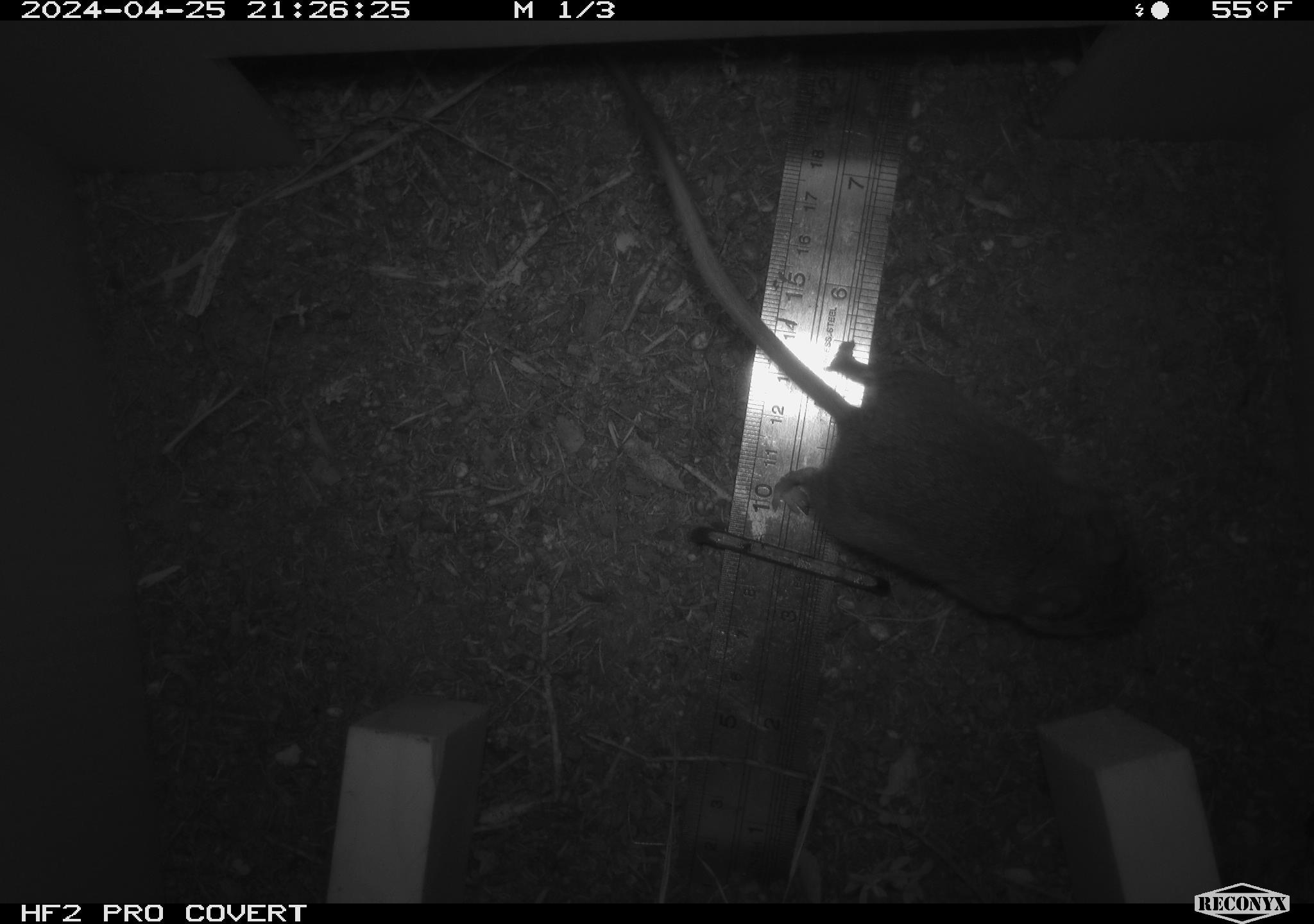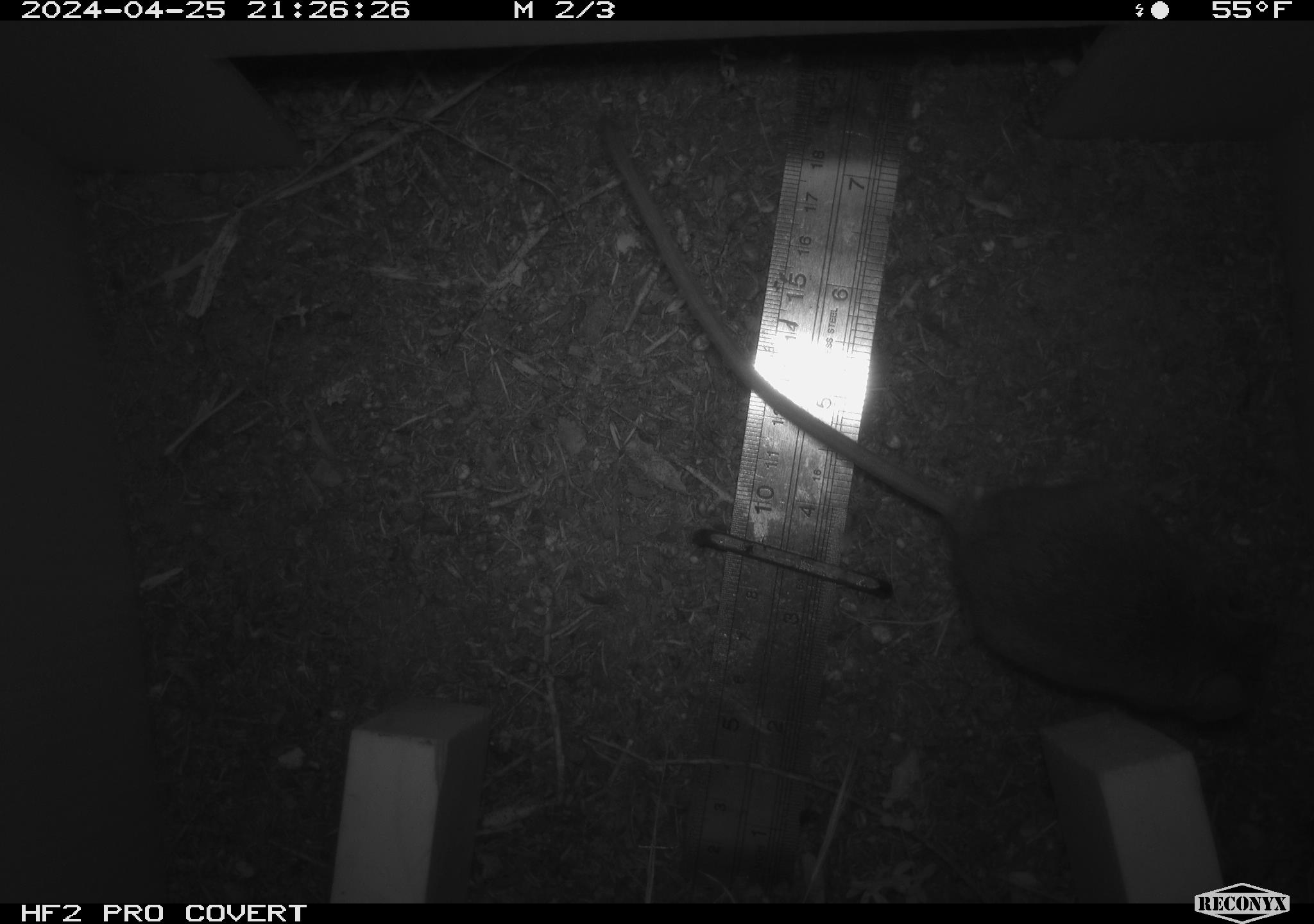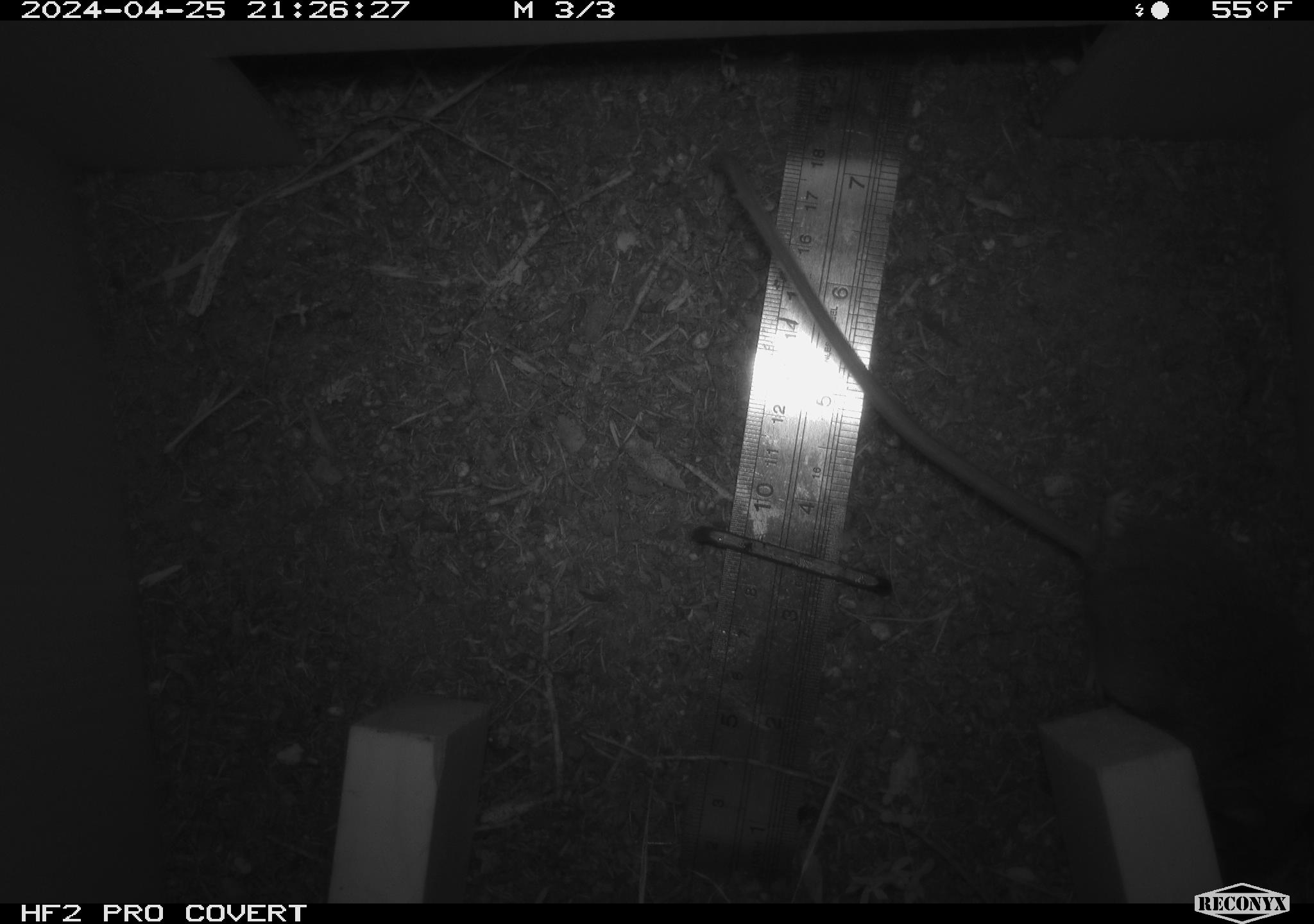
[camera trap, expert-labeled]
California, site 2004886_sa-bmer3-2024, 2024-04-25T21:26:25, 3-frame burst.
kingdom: Animalia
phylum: Chordata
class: Mammalia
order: Rodentia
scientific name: Rodentia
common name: mouse species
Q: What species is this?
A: Mouse species (Rodentia).